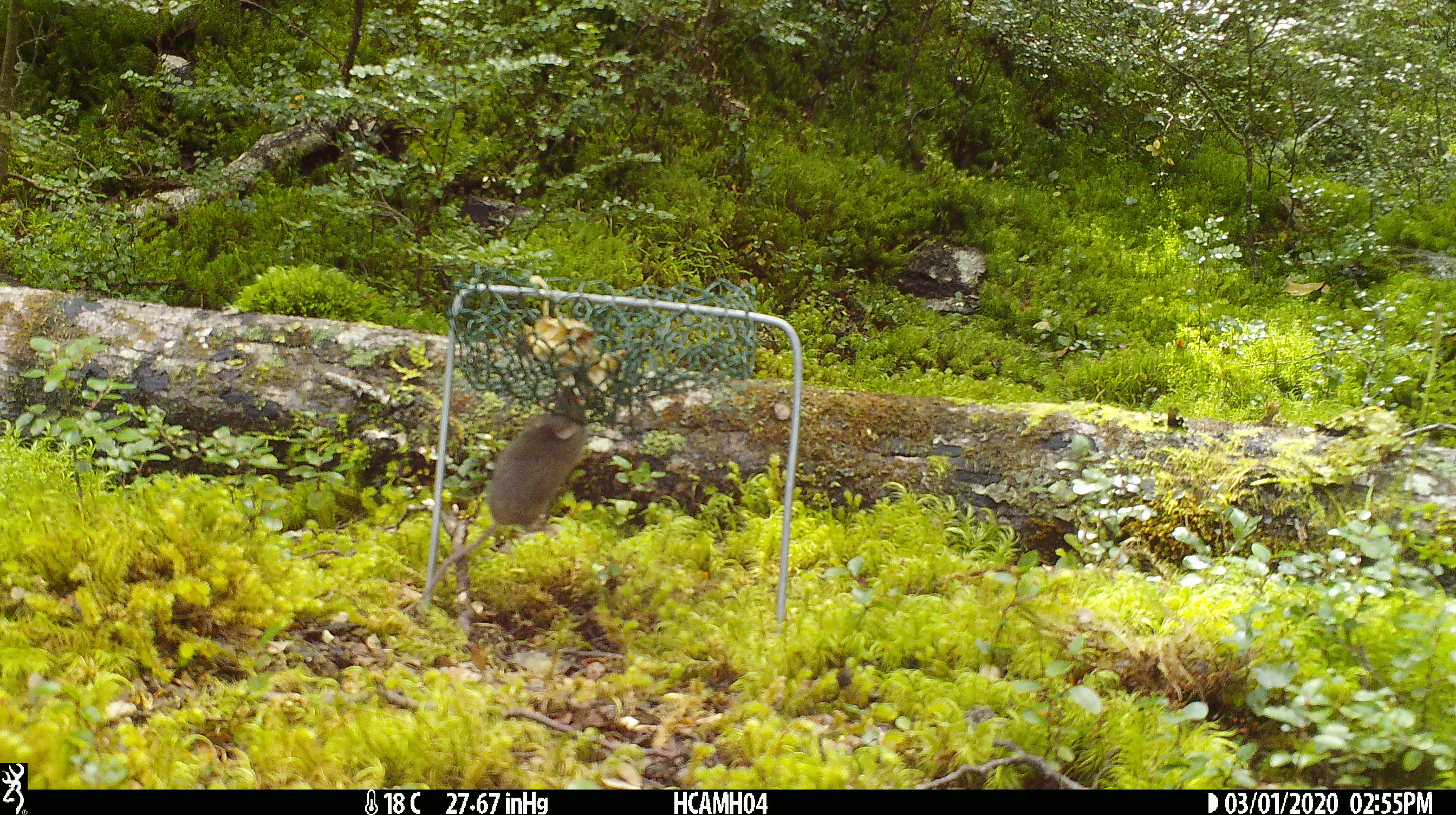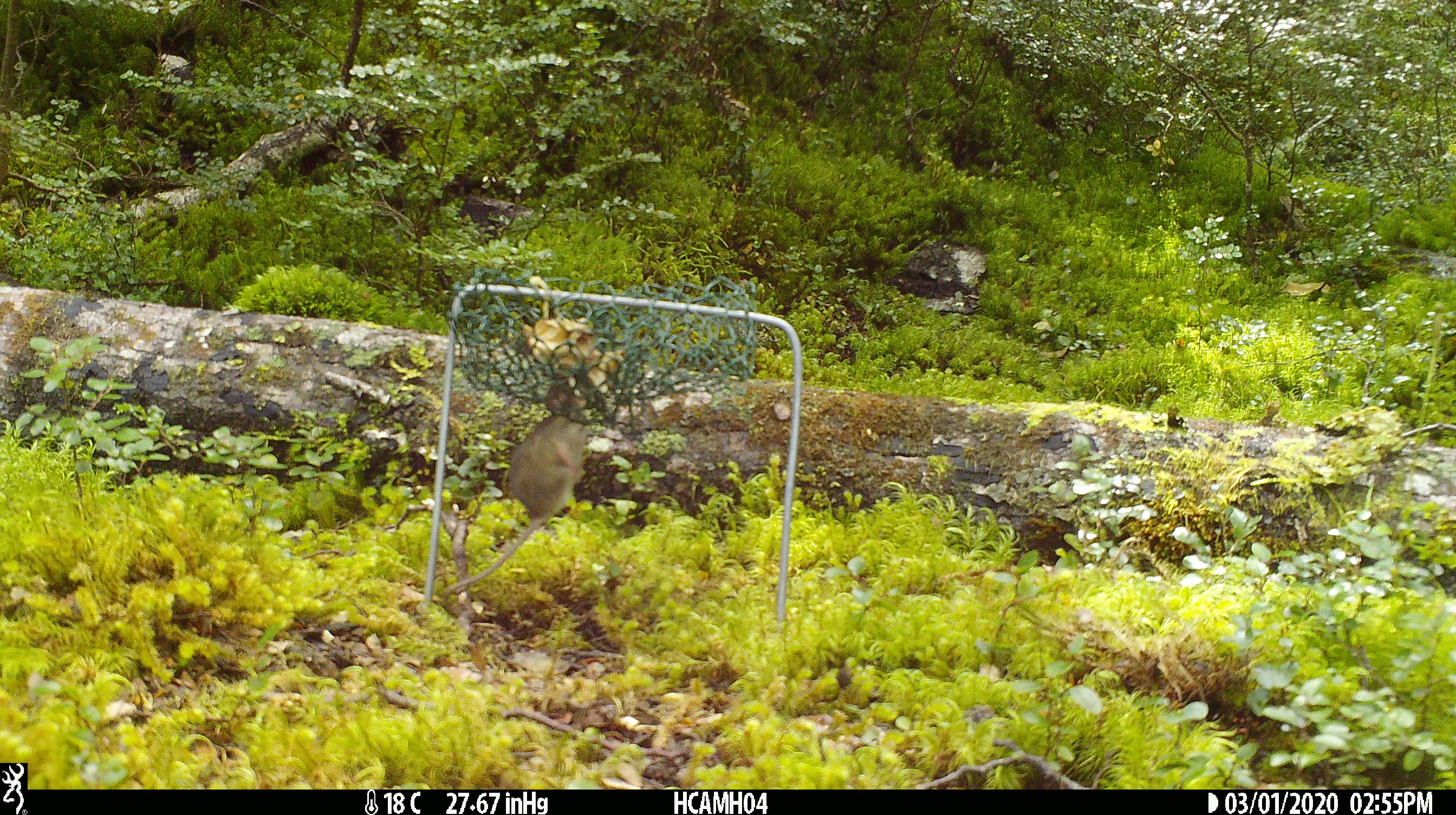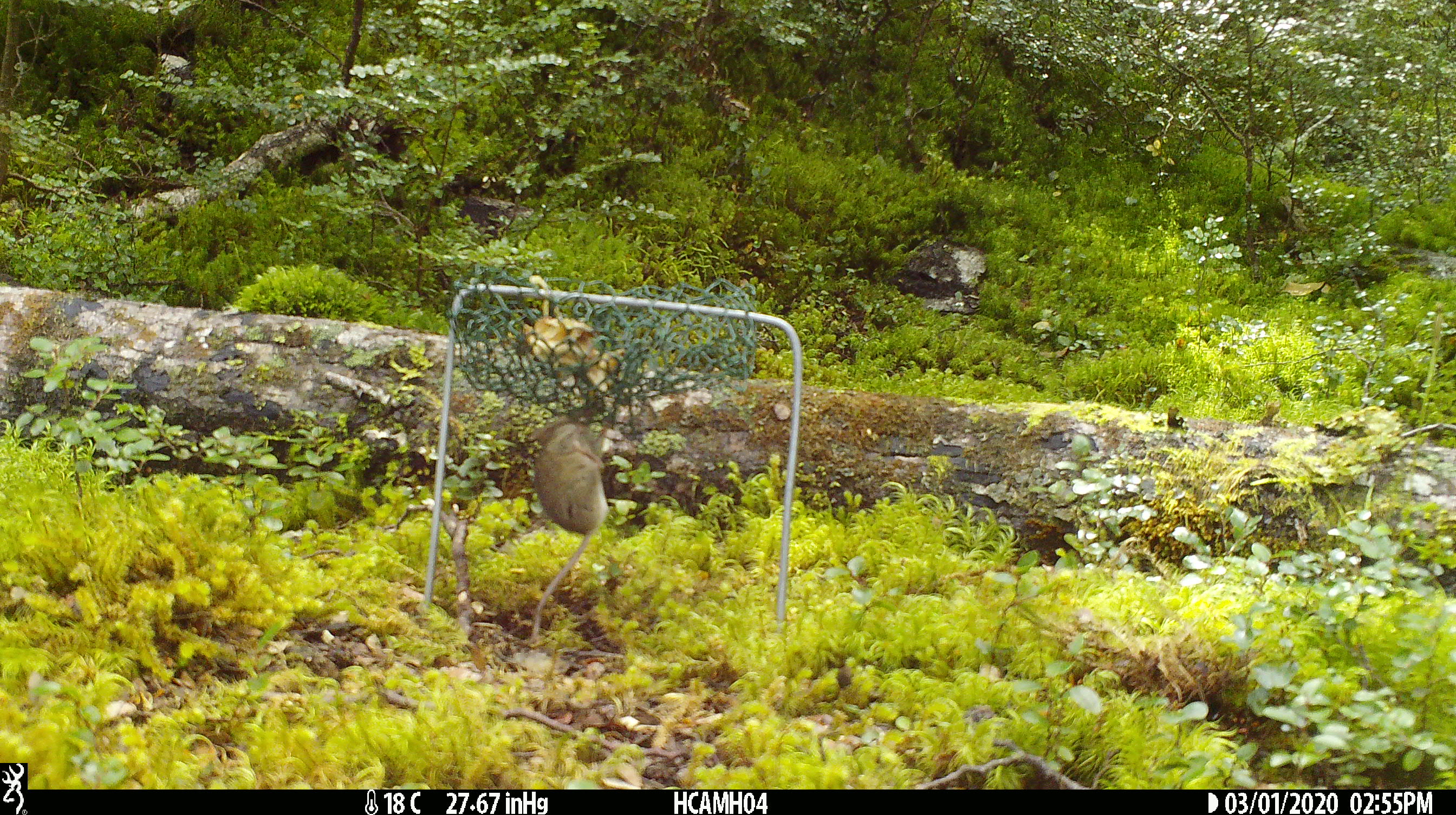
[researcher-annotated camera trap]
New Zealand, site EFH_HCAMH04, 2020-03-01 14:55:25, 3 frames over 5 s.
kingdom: Animalia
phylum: Chordata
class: Mammalia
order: Rodentia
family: Muridae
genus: Mus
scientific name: Mus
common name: mouse